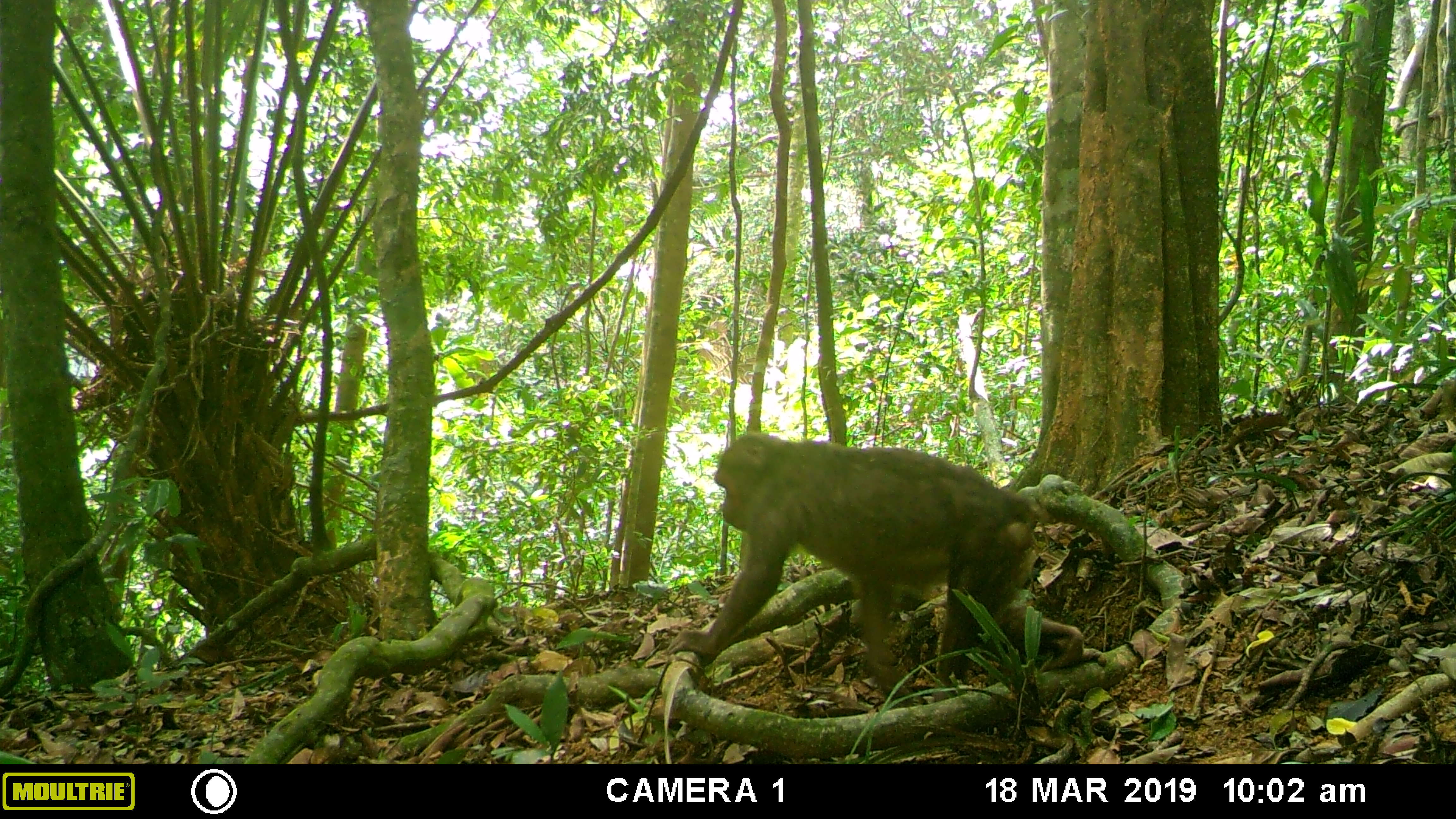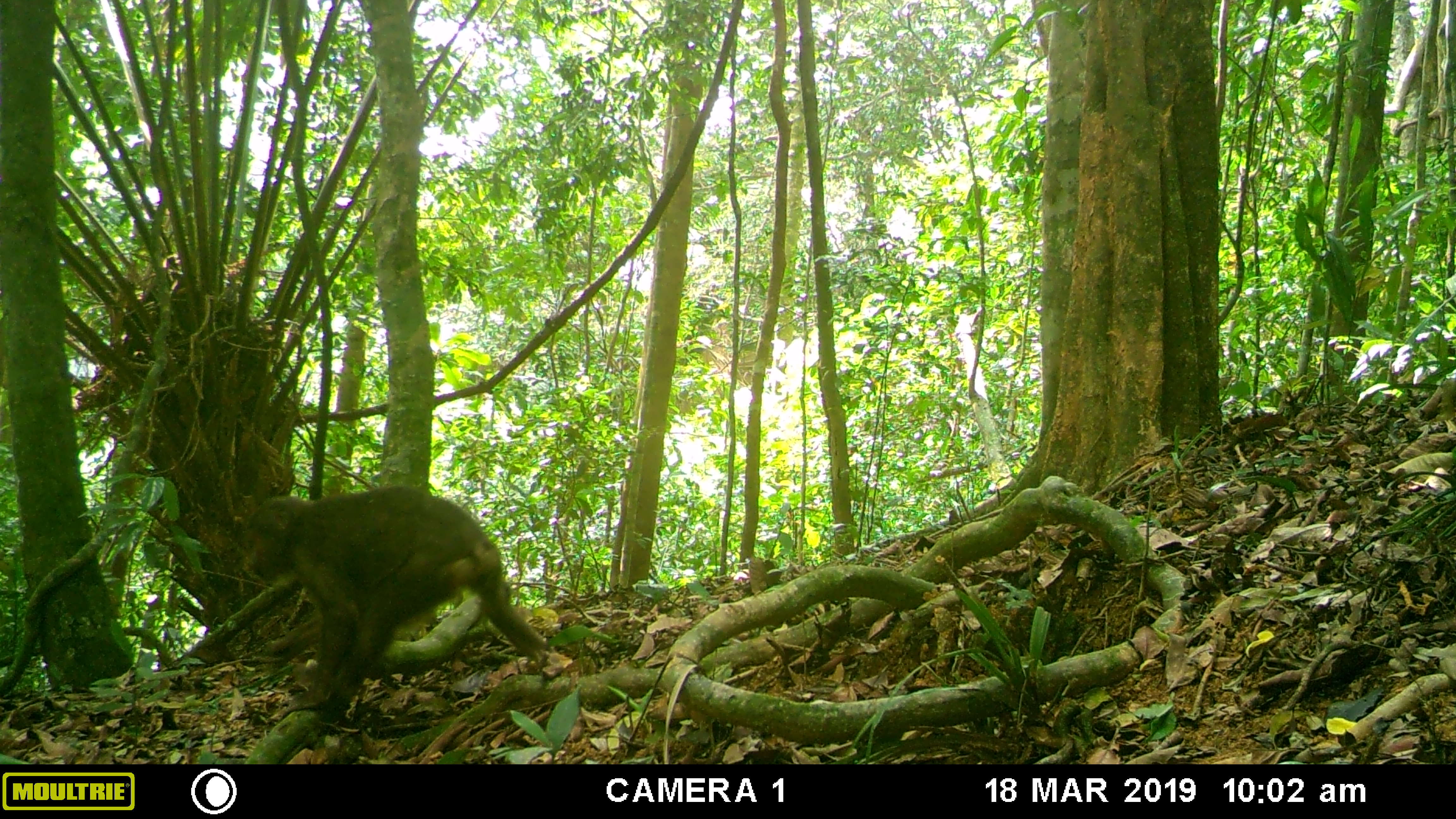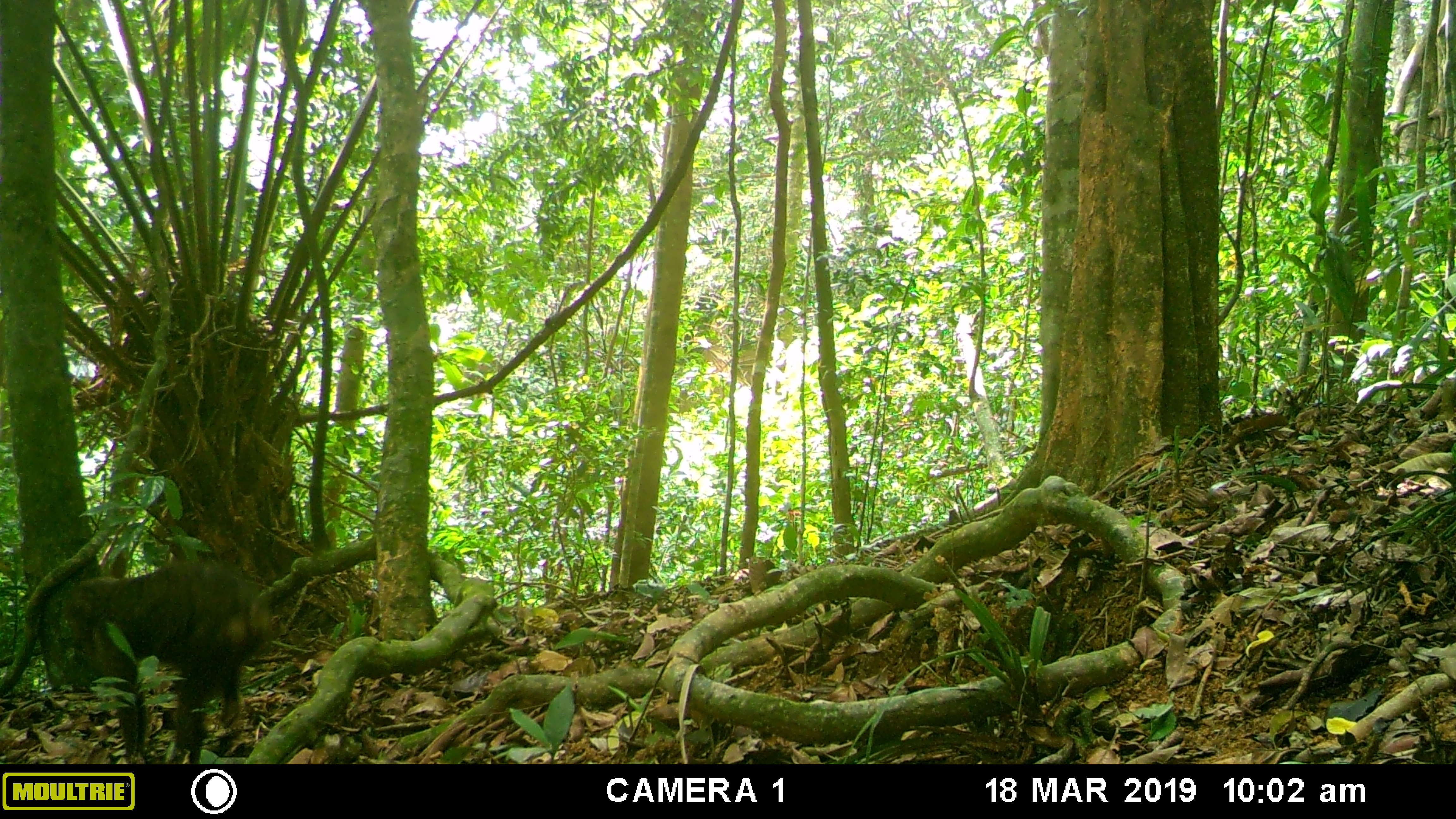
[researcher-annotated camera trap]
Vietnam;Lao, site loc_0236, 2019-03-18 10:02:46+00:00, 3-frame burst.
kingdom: Animalia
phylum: Chordata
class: Mammalia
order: Primates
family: Cercopithecidae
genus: Macaca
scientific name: Macaca arctoides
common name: stump-tailed macaque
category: stump tailed macaque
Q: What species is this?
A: Stump tailed macaque (stump-tailed macaque) (Macaca arctoides).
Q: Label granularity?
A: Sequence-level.